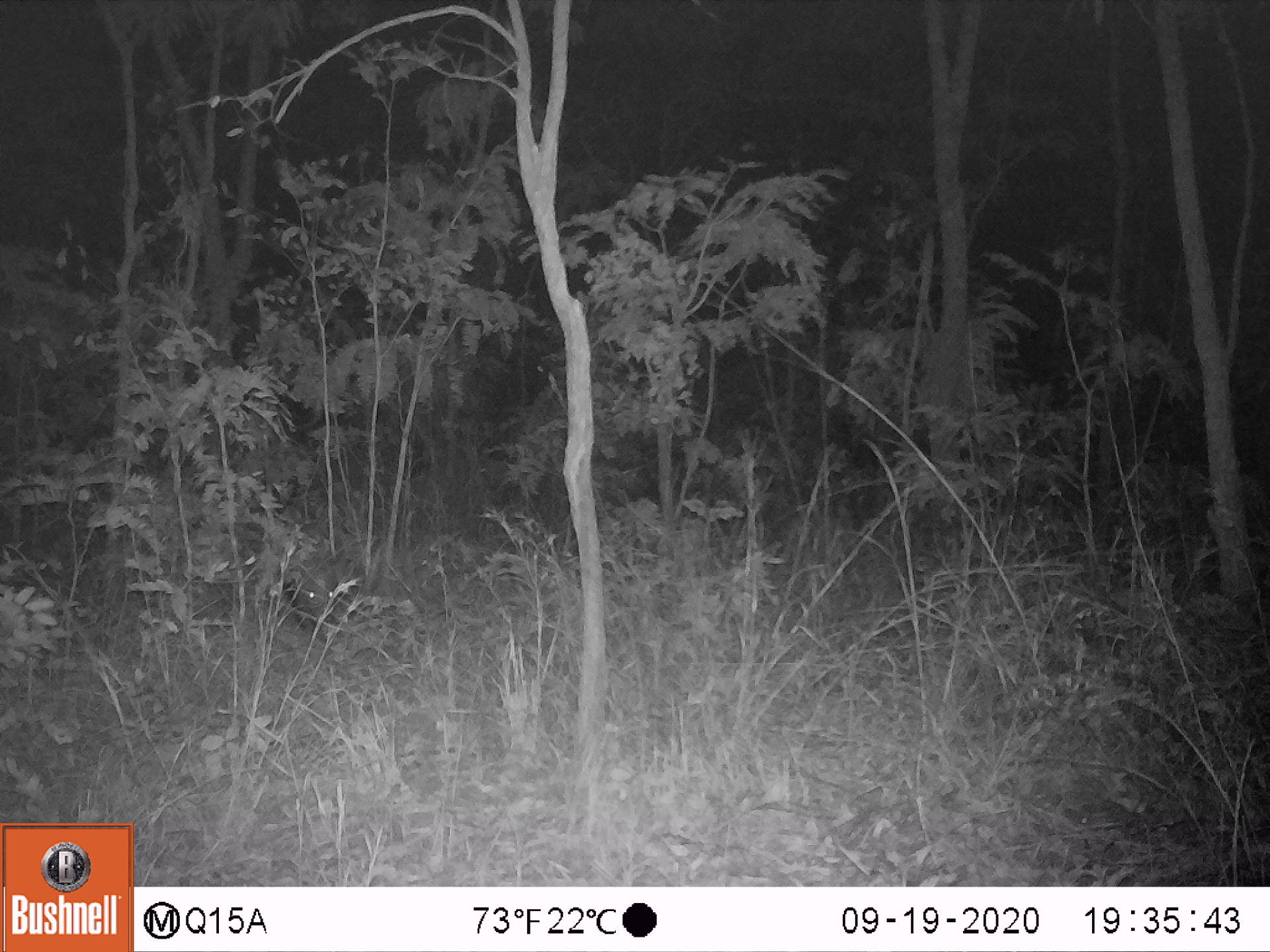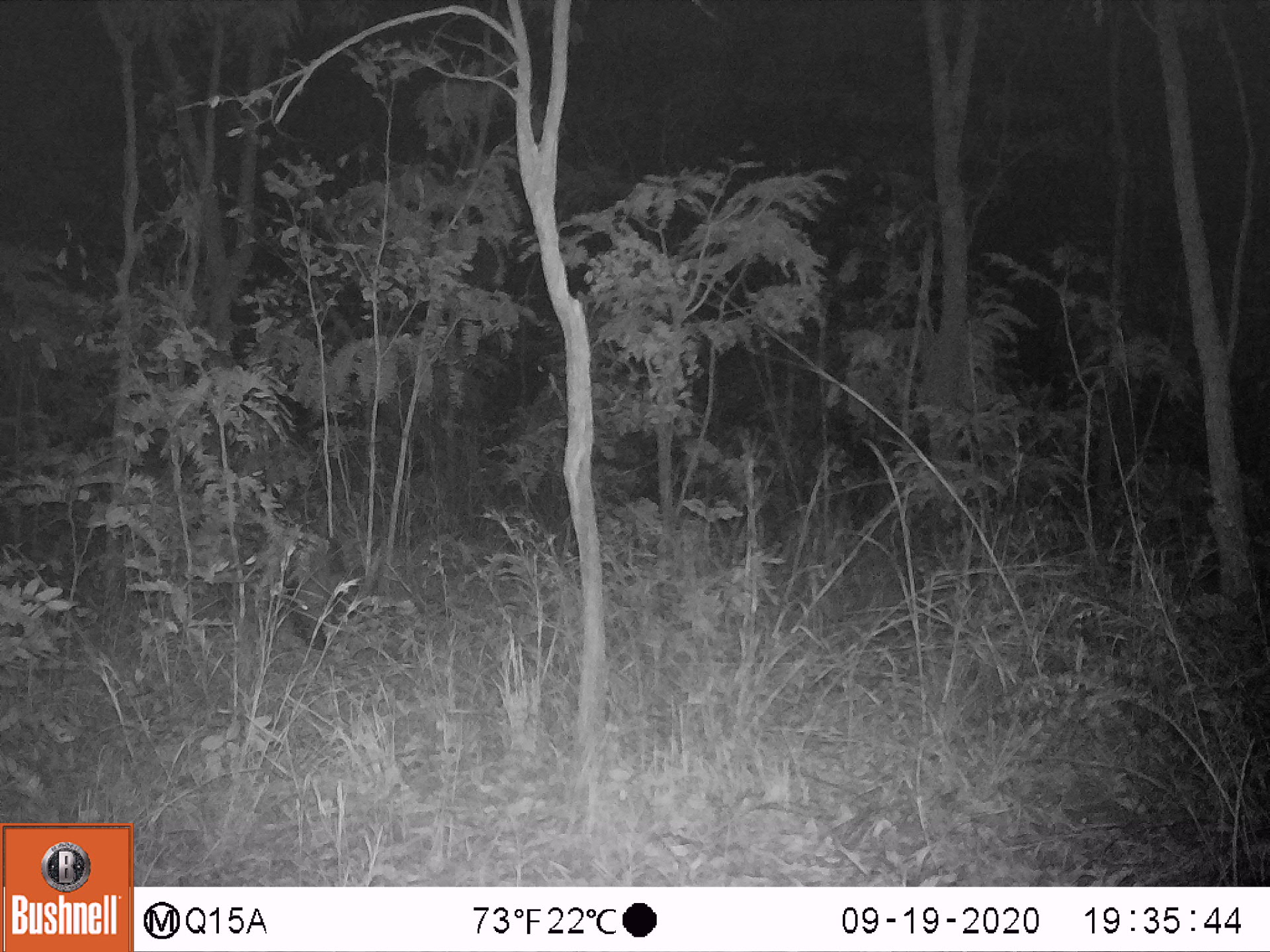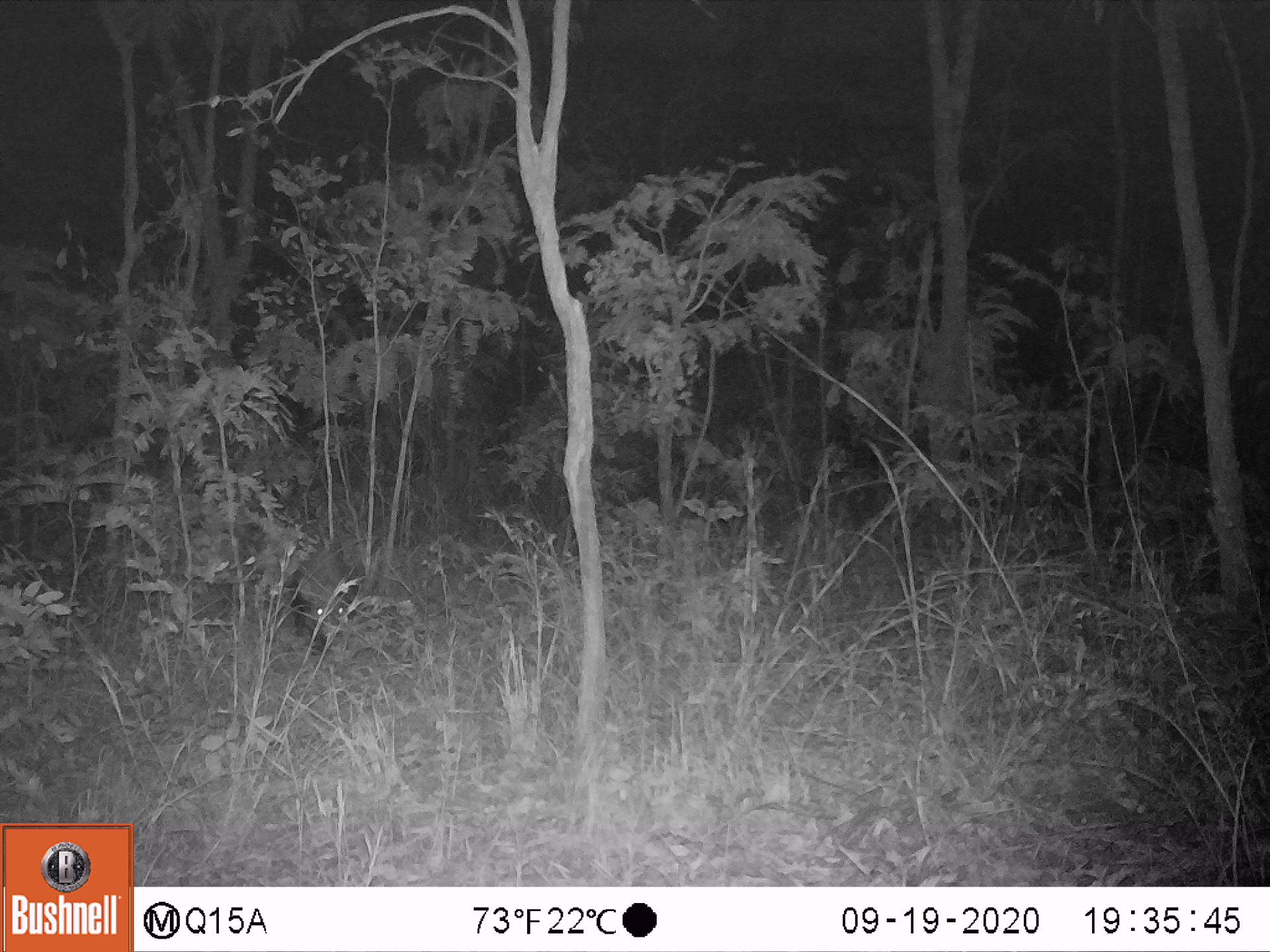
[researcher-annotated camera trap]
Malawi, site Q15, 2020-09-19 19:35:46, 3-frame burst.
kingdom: Animalia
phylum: Chordata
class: Mammalia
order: Artiodactyla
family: Suidae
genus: Potamochoerus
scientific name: Potamochoerus larvatus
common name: bushpig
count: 1